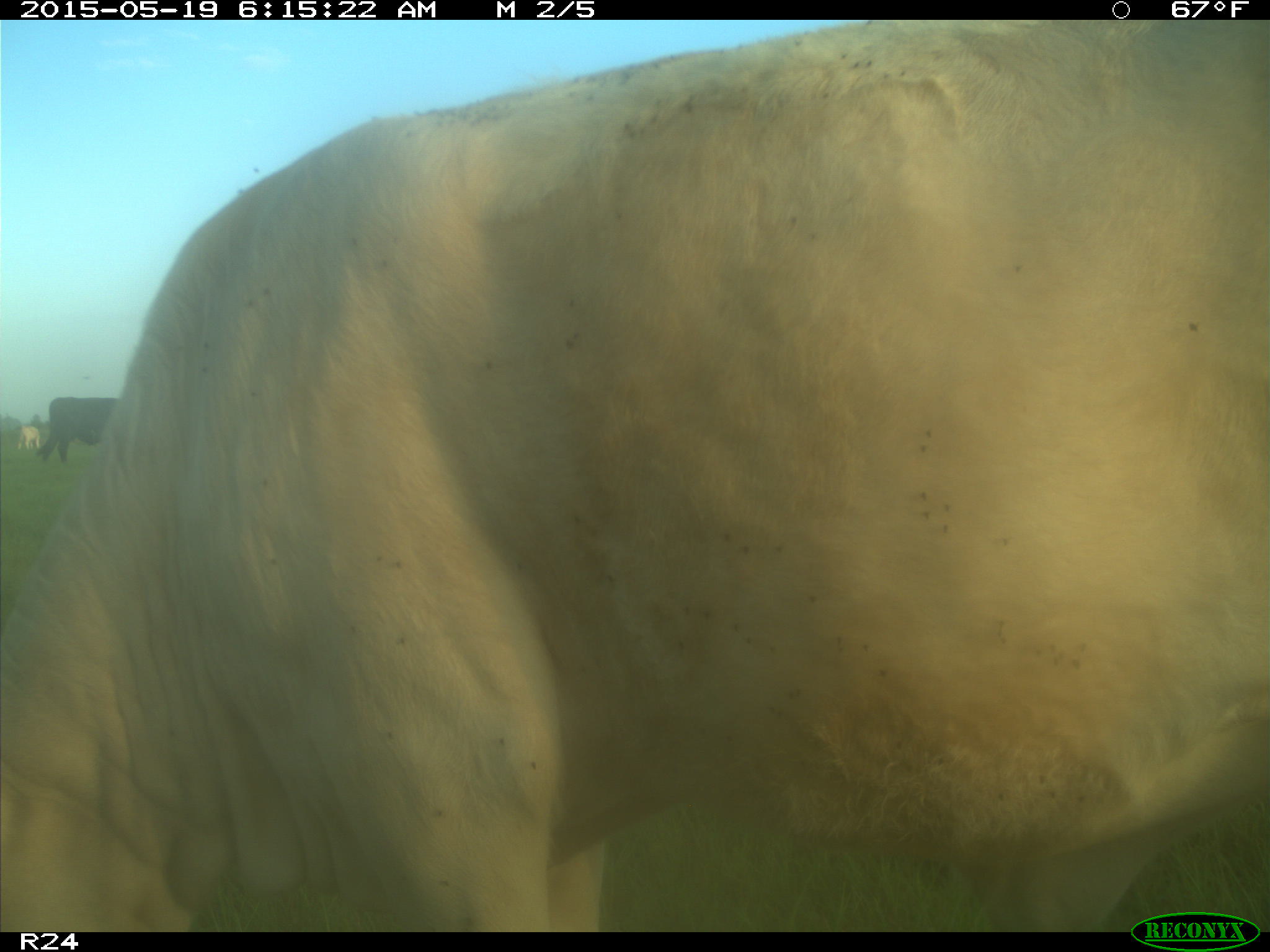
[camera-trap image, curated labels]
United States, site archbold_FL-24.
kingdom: Animalia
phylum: Chordata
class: Mammalia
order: Artiodactyla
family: Bovidae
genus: Bos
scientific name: Bos taurus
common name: domestic cow